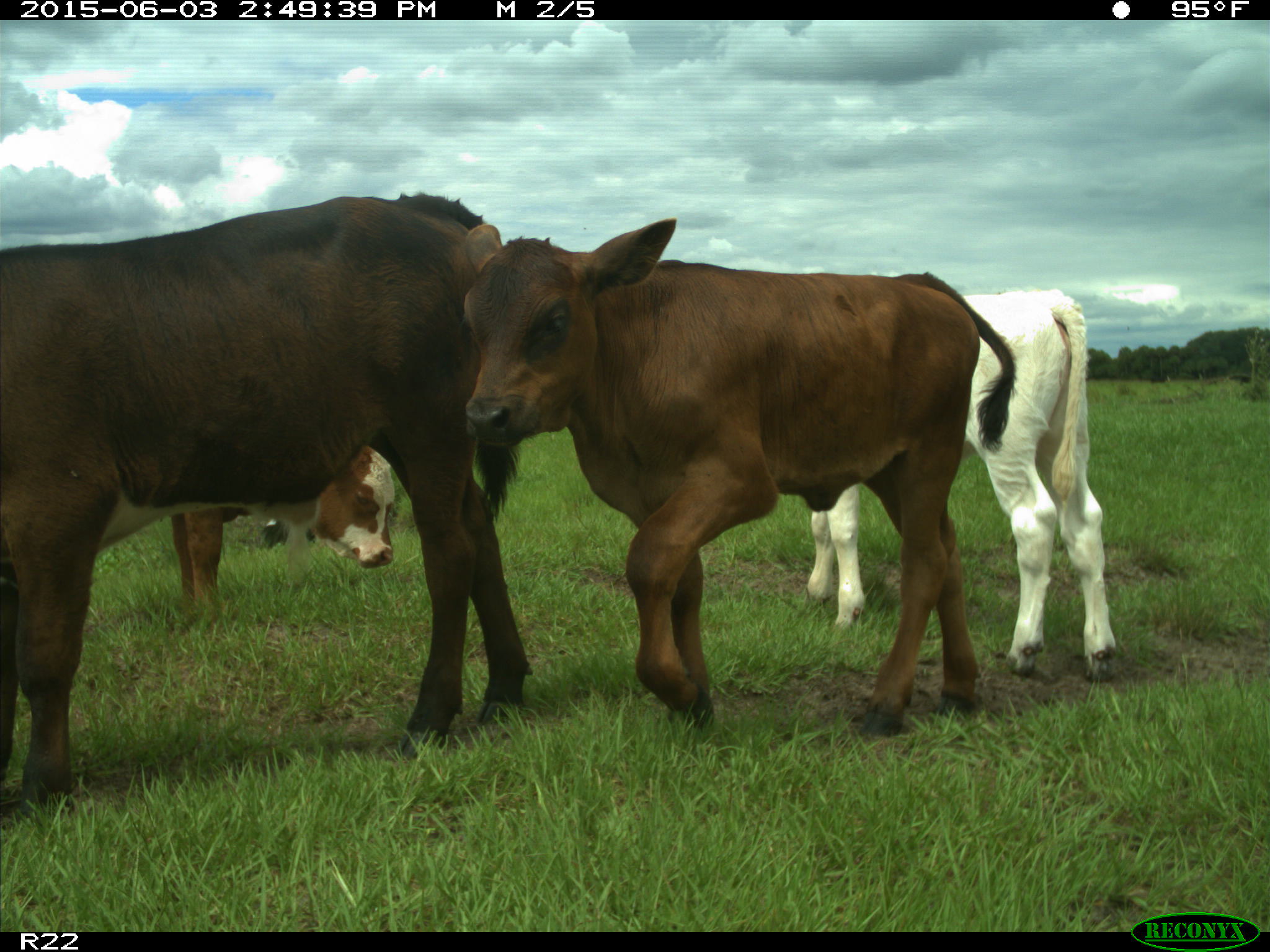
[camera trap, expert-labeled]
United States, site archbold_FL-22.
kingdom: Animalia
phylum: Chordata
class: Mammalia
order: Artiodactyla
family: Bovidae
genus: Bos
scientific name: Bos taurus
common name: domestic cow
Bos taurus (domestic cow).